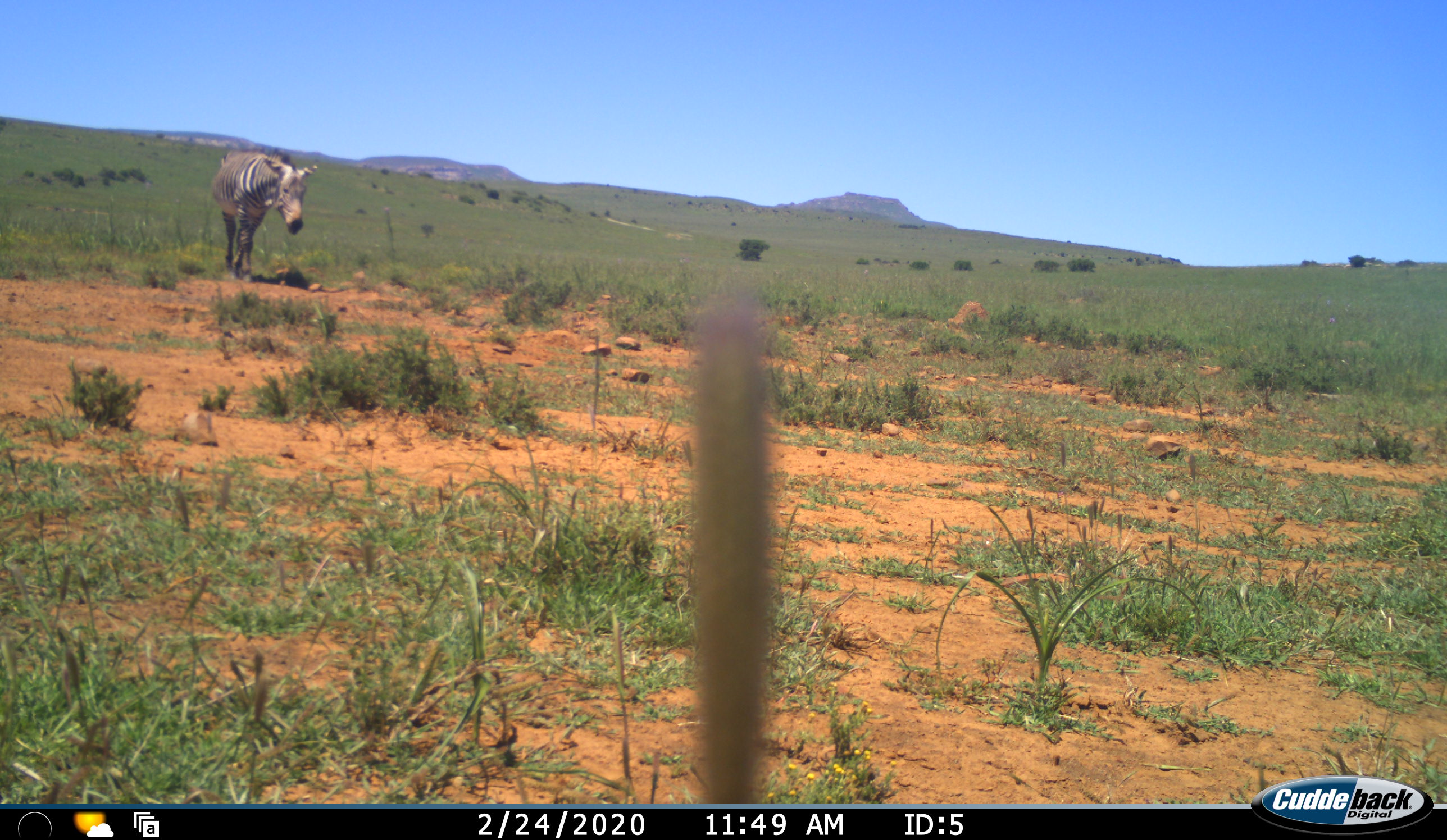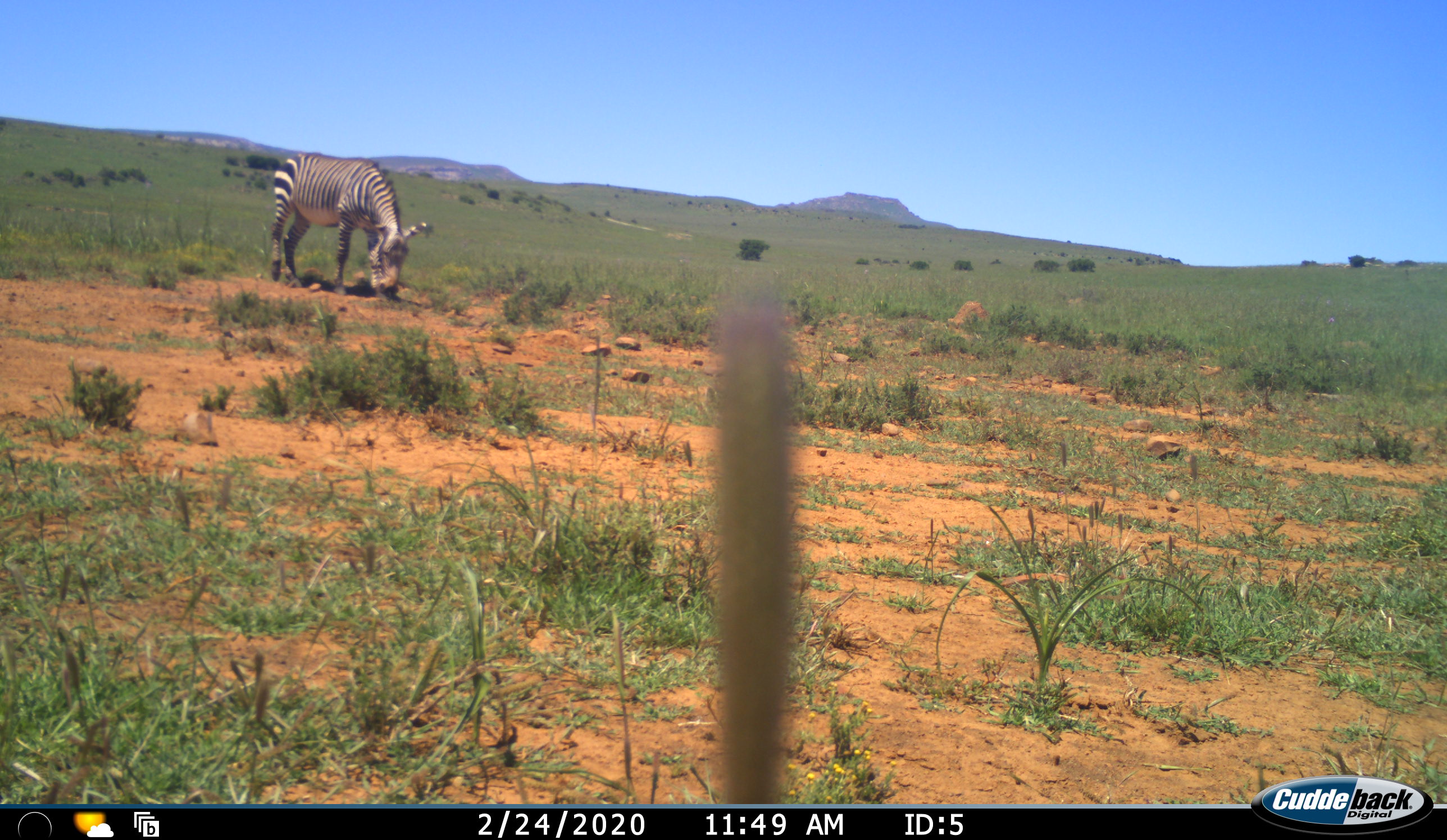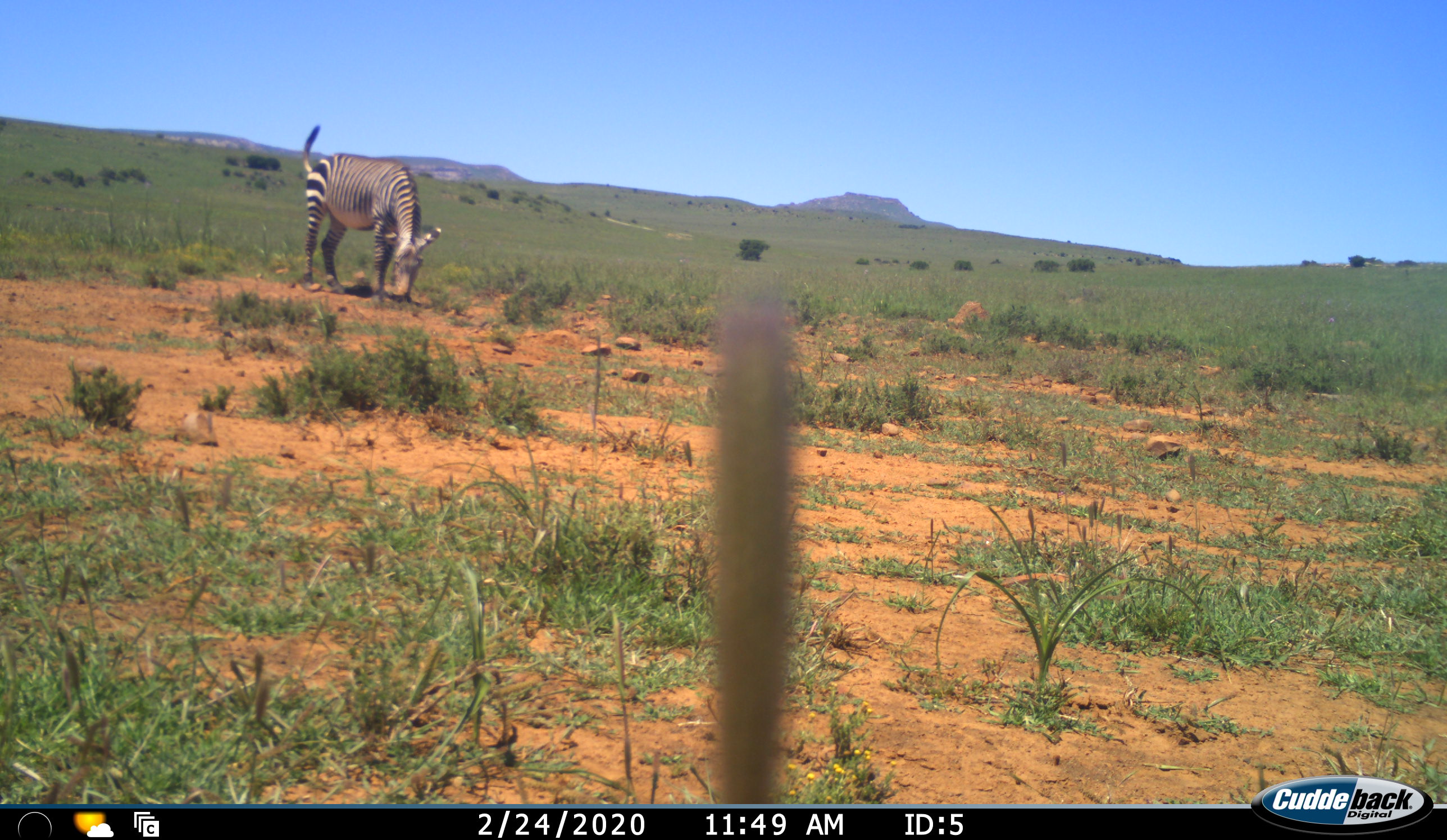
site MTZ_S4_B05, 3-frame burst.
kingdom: Animalia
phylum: Chordata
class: Mammalia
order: Perissodactyla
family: Equidae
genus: Equus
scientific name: Equus zebra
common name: mountain zebra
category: zebramountain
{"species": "zebramountain (mountain zebra) (Equus zebra)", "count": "1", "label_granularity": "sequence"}